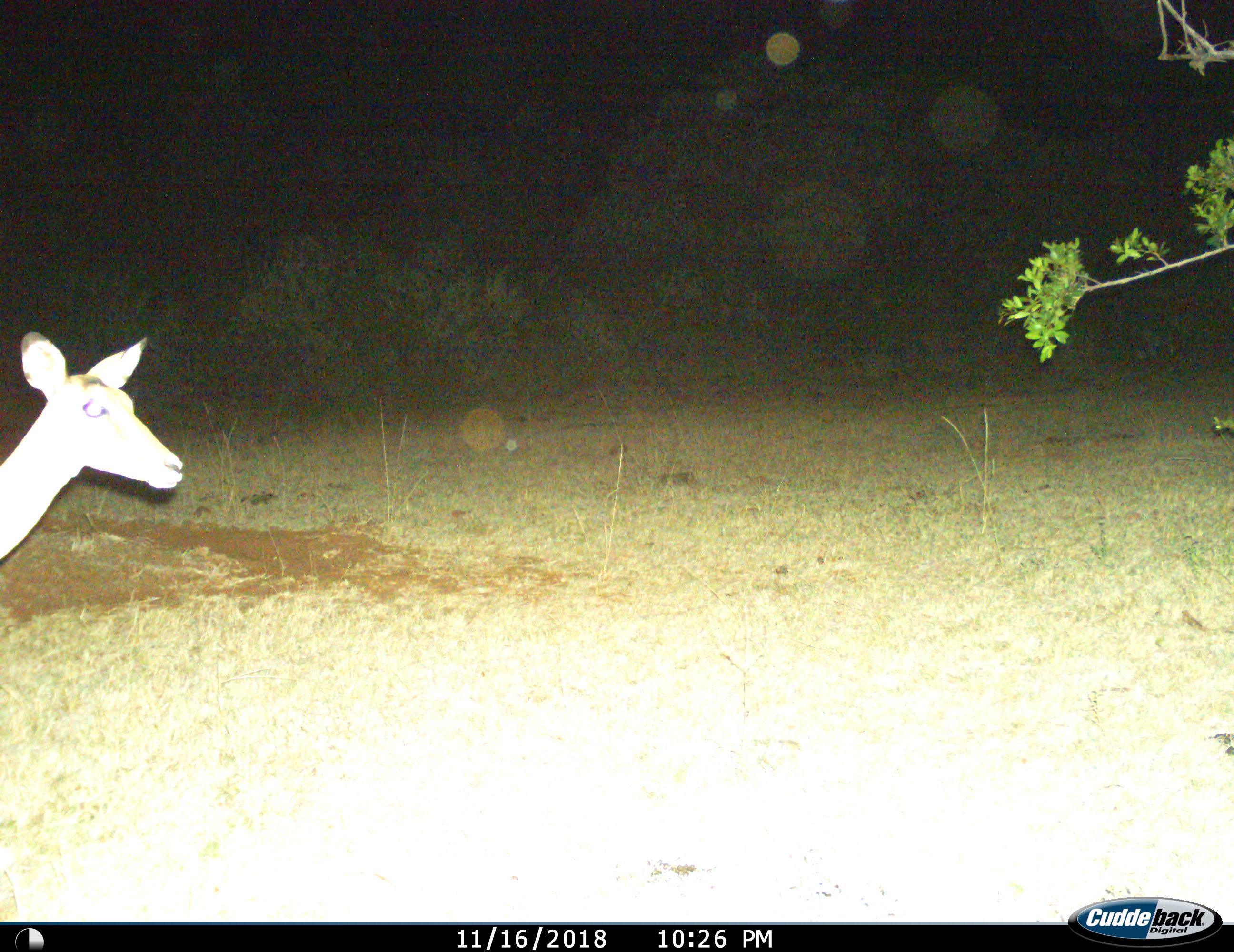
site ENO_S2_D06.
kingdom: Animalia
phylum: Chordata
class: Mammalia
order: Artiodactyla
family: Bovidae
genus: Aepyceros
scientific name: Aepyceros melampus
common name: impala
Impala (Aepyceros melampus), count 1. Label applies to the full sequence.